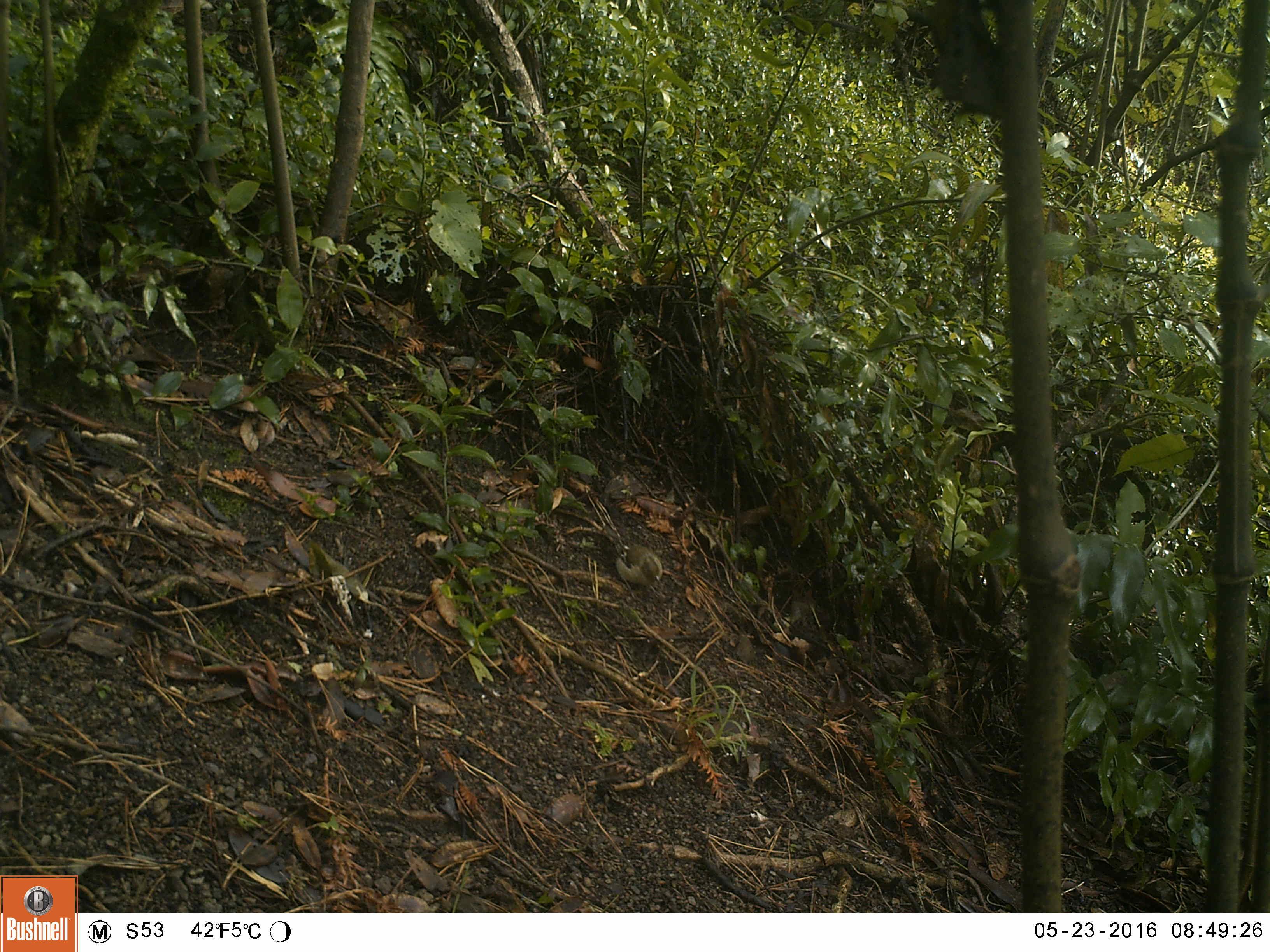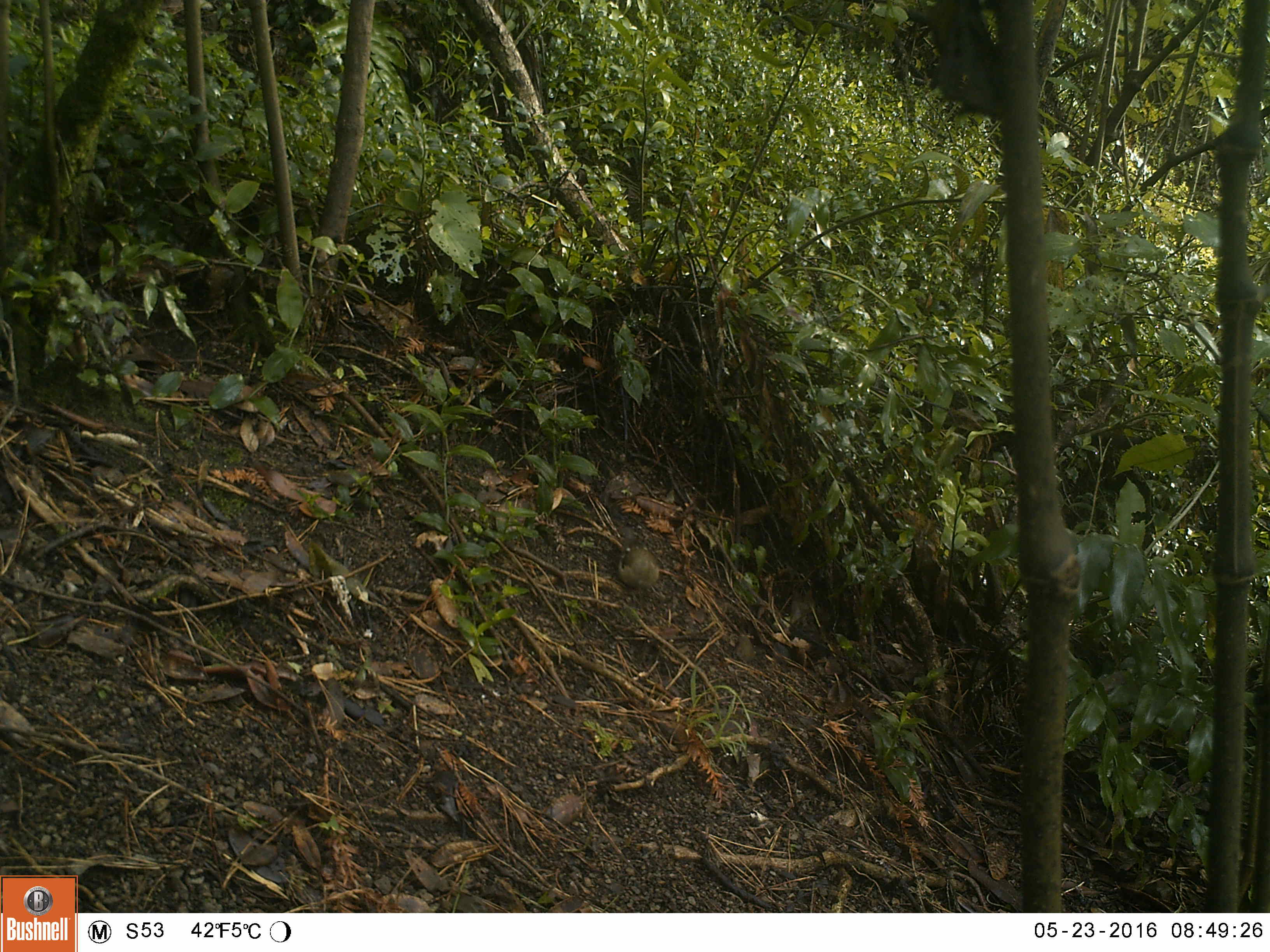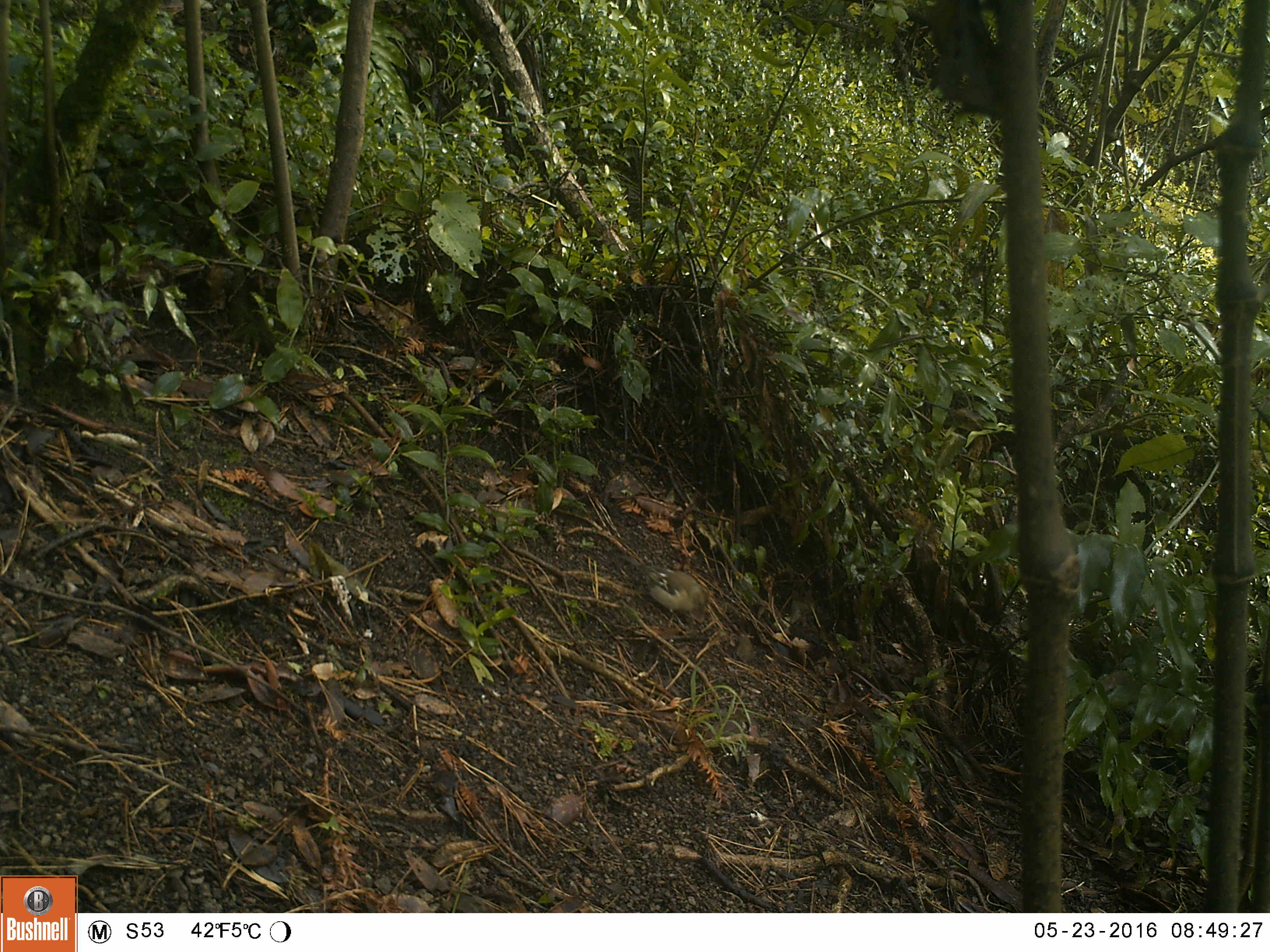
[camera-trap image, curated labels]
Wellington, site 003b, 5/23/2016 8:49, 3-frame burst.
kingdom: Animalia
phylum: Chordata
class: Aves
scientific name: Aves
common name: bird